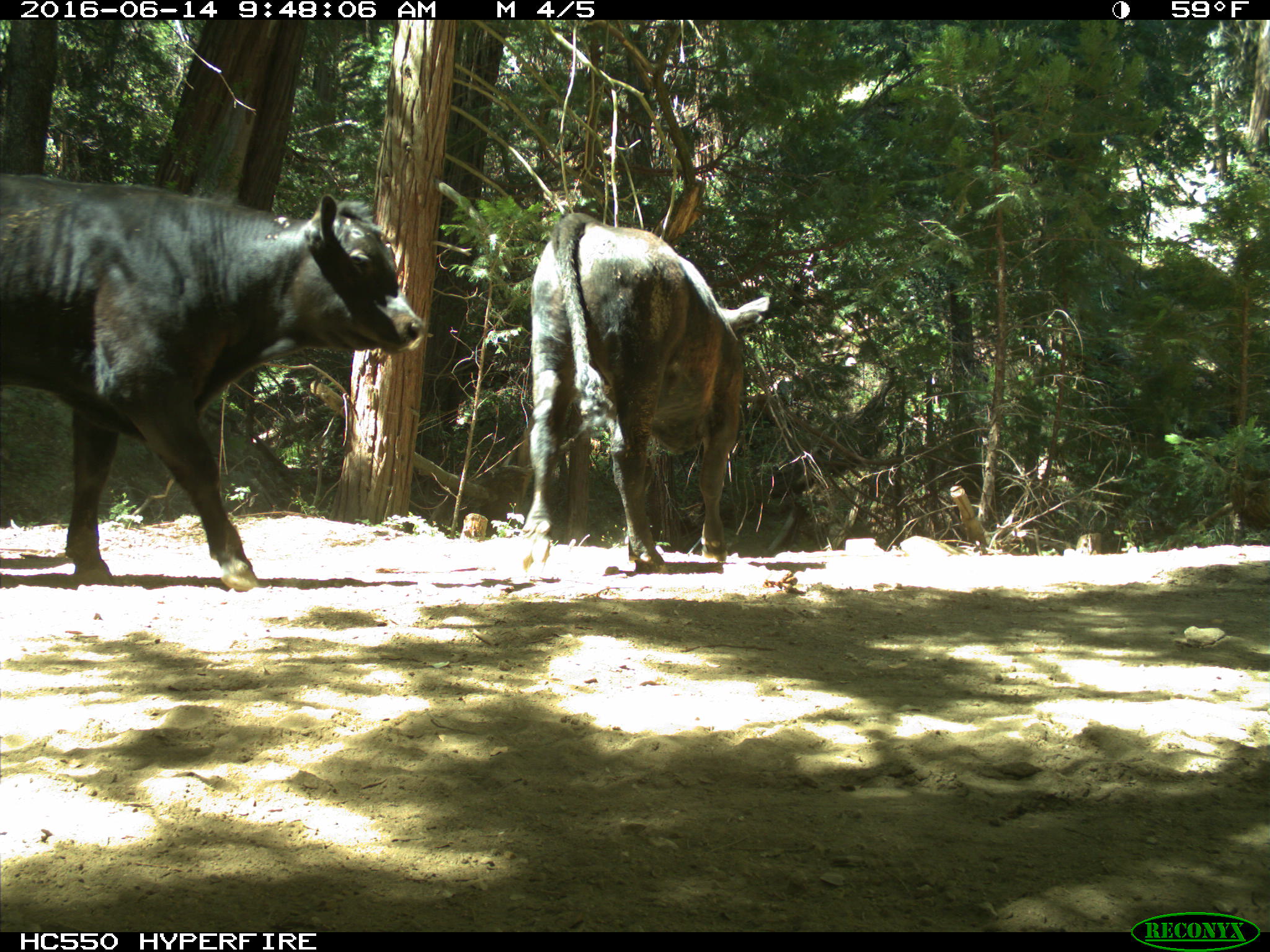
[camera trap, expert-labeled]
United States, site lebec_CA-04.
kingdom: Animalia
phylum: Chordata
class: Mammalia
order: Artiodactyla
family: Bovidae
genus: Bos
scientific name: Bos taurus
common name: domestic cow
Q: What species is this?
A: Bos taurus (domestic cow).